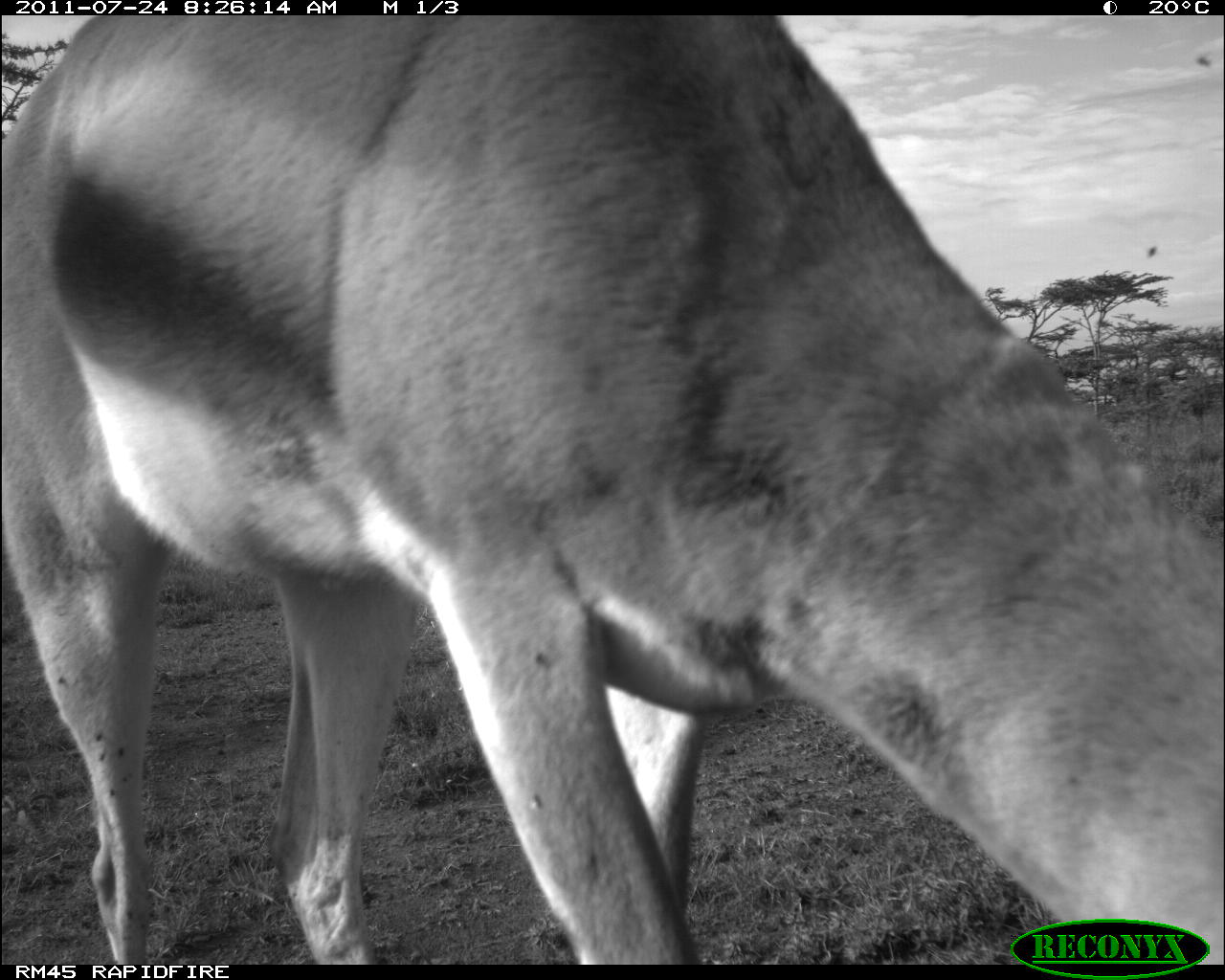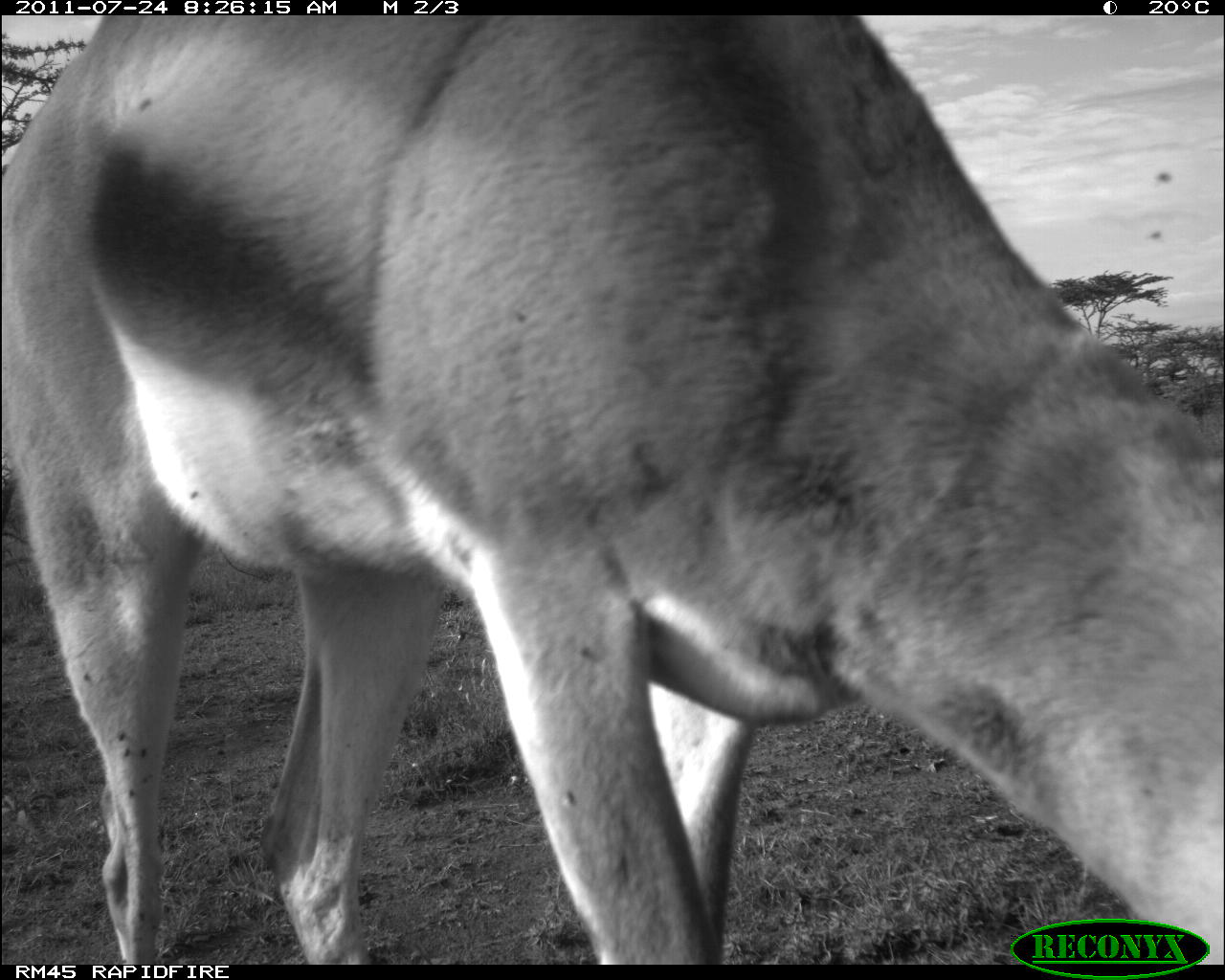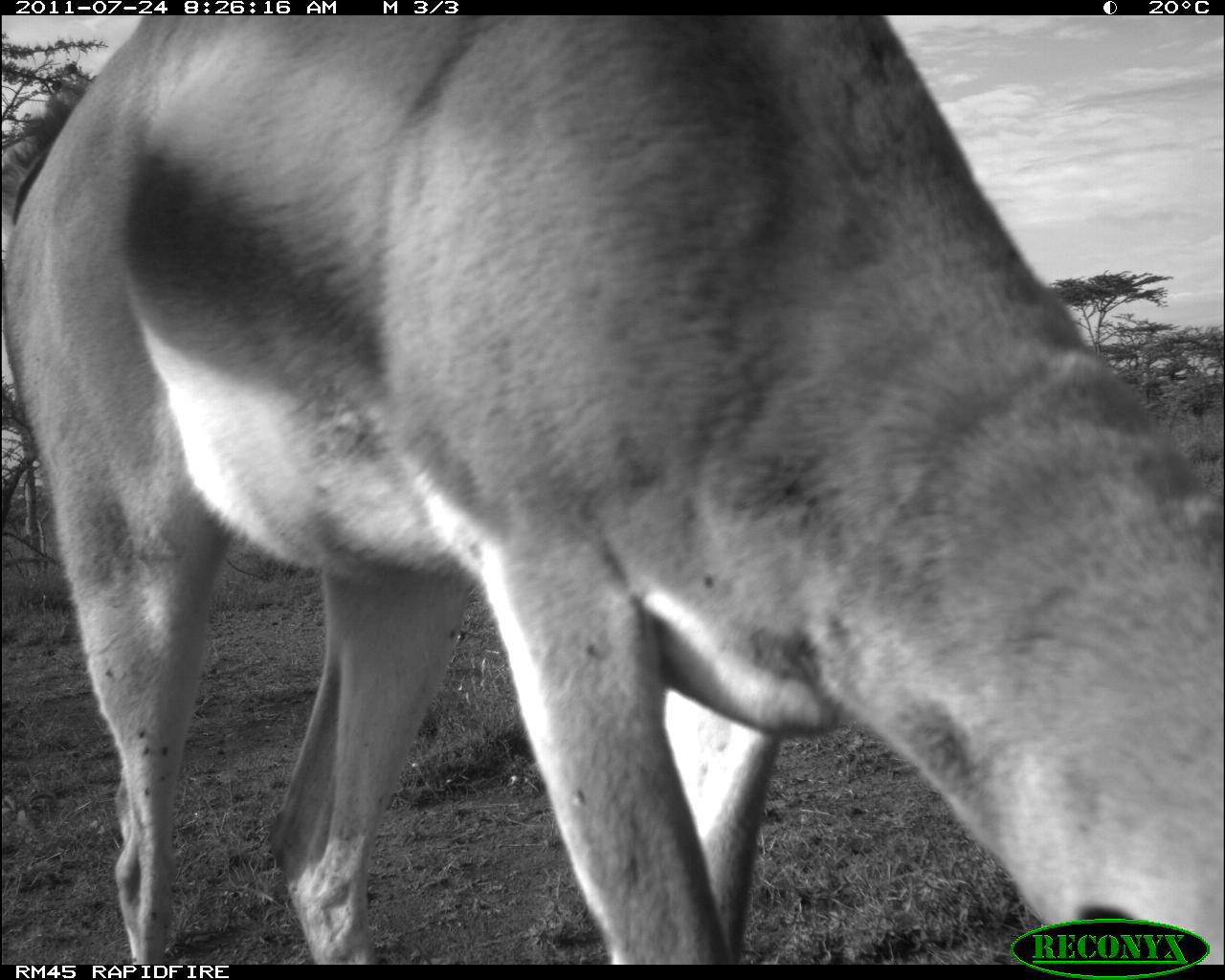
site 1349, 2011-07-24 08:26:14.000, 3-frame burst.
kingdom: Animalia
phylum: Chordata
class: Mammalia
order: Artiodactyla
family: Bovidae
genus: Nanger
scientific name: Nanger granti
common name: grant's gazelle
Nanger granti (grant's gazelle), count 1.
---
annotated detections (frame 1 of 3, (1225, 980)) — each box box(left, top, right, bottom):
nanger granti: box(0, 16, 1225, 965)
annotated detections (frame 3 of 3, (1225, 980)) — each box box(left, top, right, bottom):
nanger granti: box(1, 16, 1225, 966)